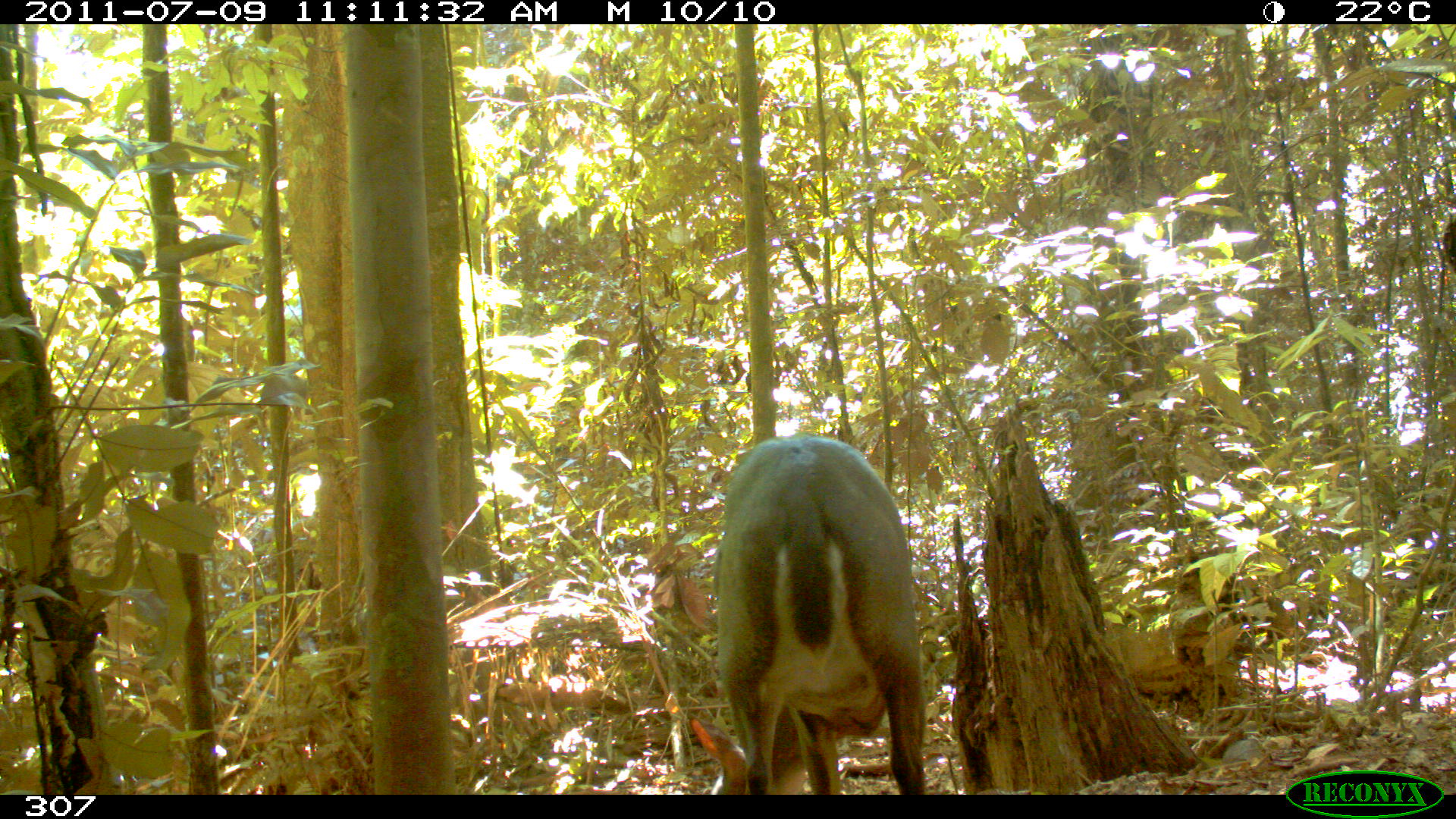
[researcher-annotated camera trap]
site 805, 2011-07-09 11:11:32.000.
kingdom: Animalia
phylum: Chordata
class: Mammalia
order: Artiodactyla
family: Cervidae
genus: Mazama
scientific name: Mazama gouazoubira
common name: gray brocket